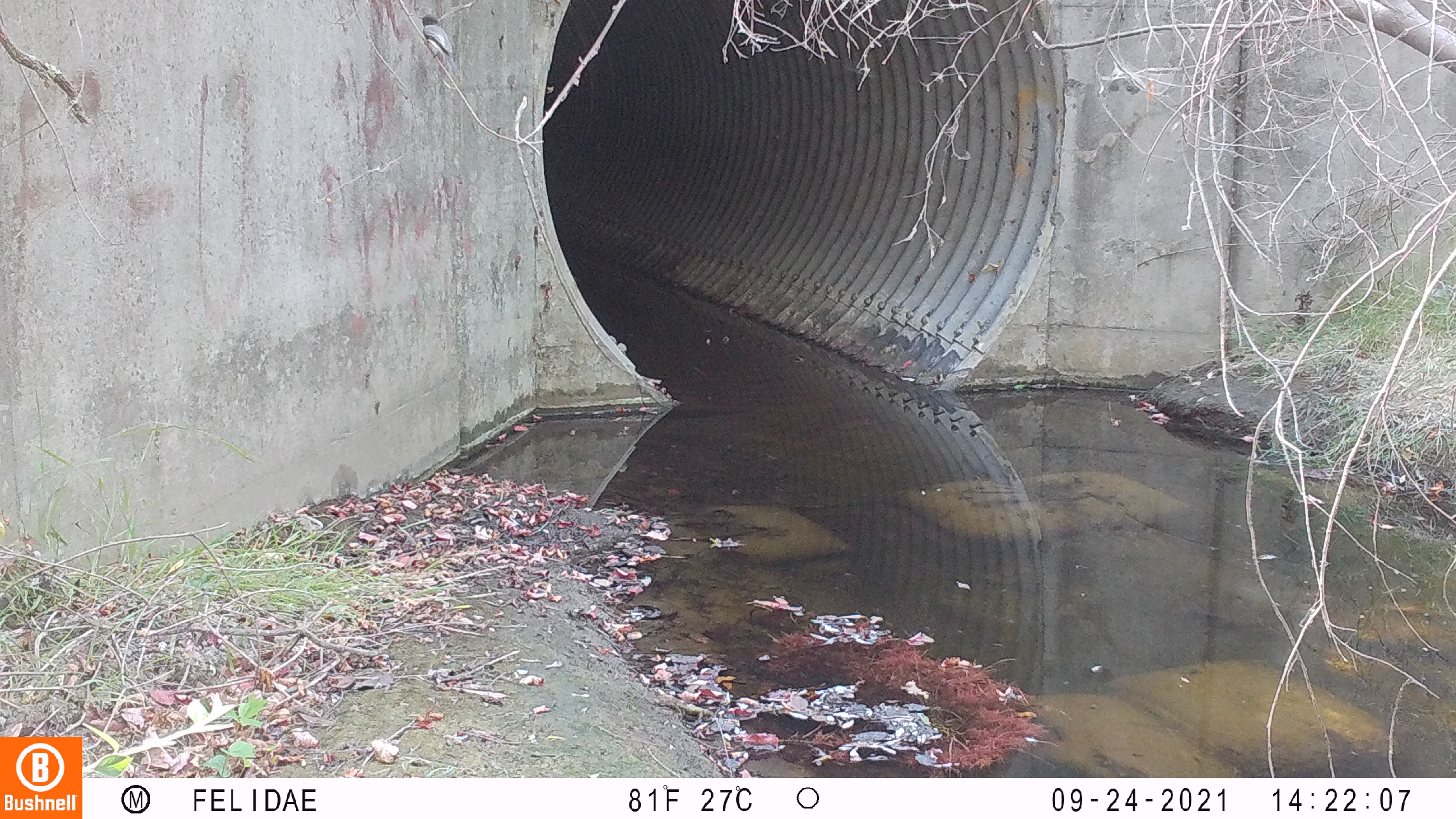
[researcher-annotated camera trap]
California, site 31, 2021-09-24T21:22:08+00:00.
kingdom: Animalia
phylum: Chordata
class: Aves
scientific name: Aves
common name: bird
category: unknown bird